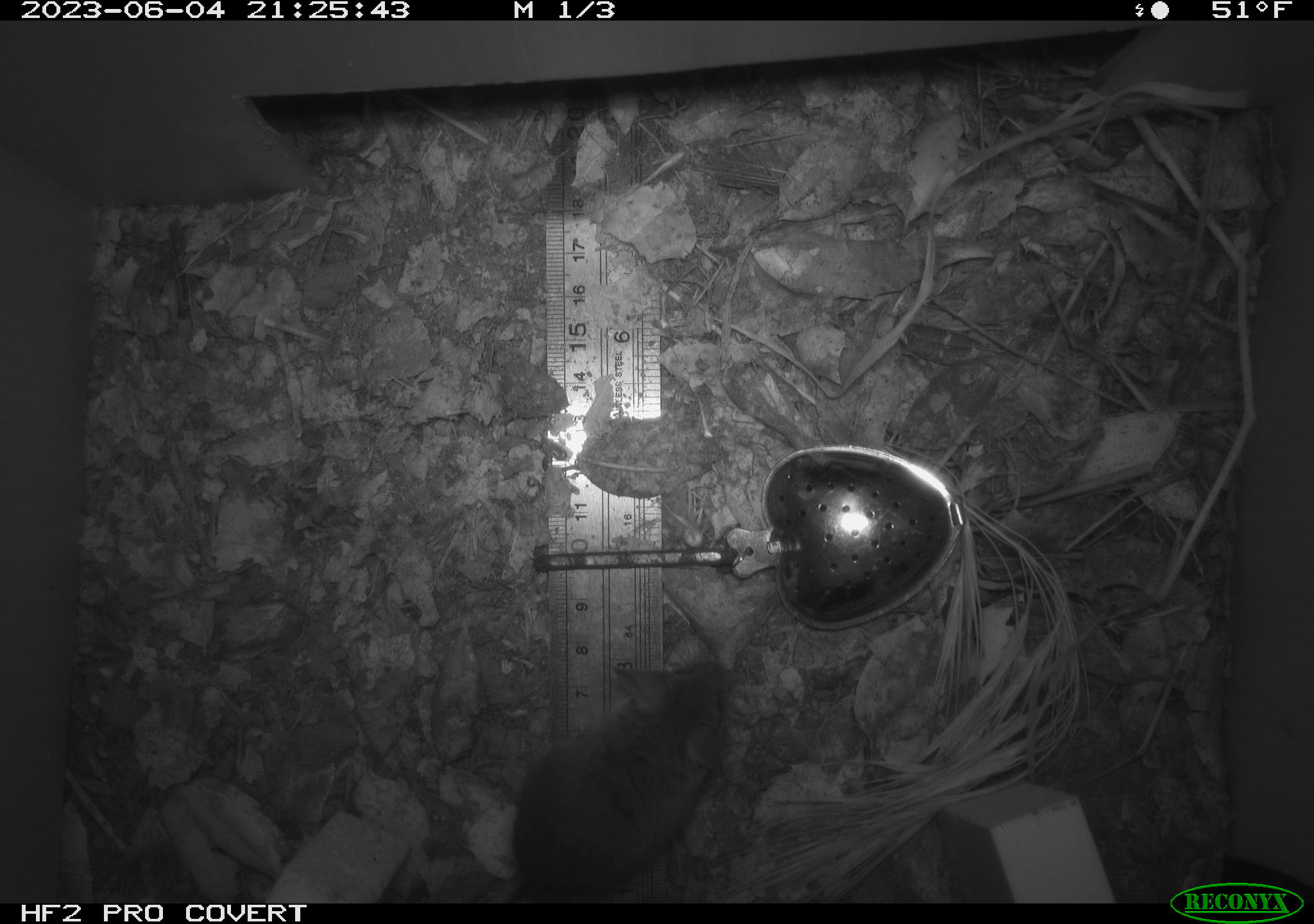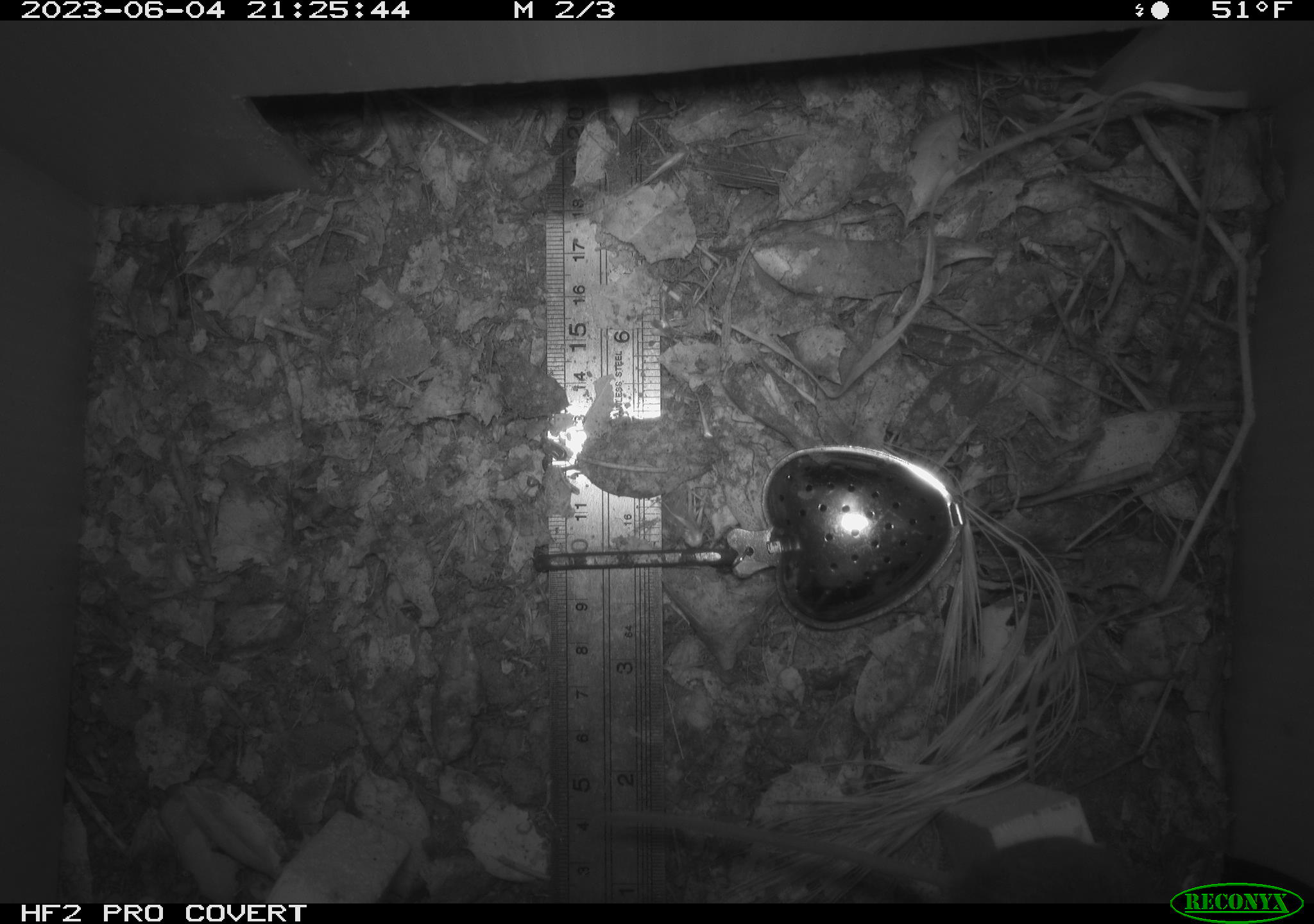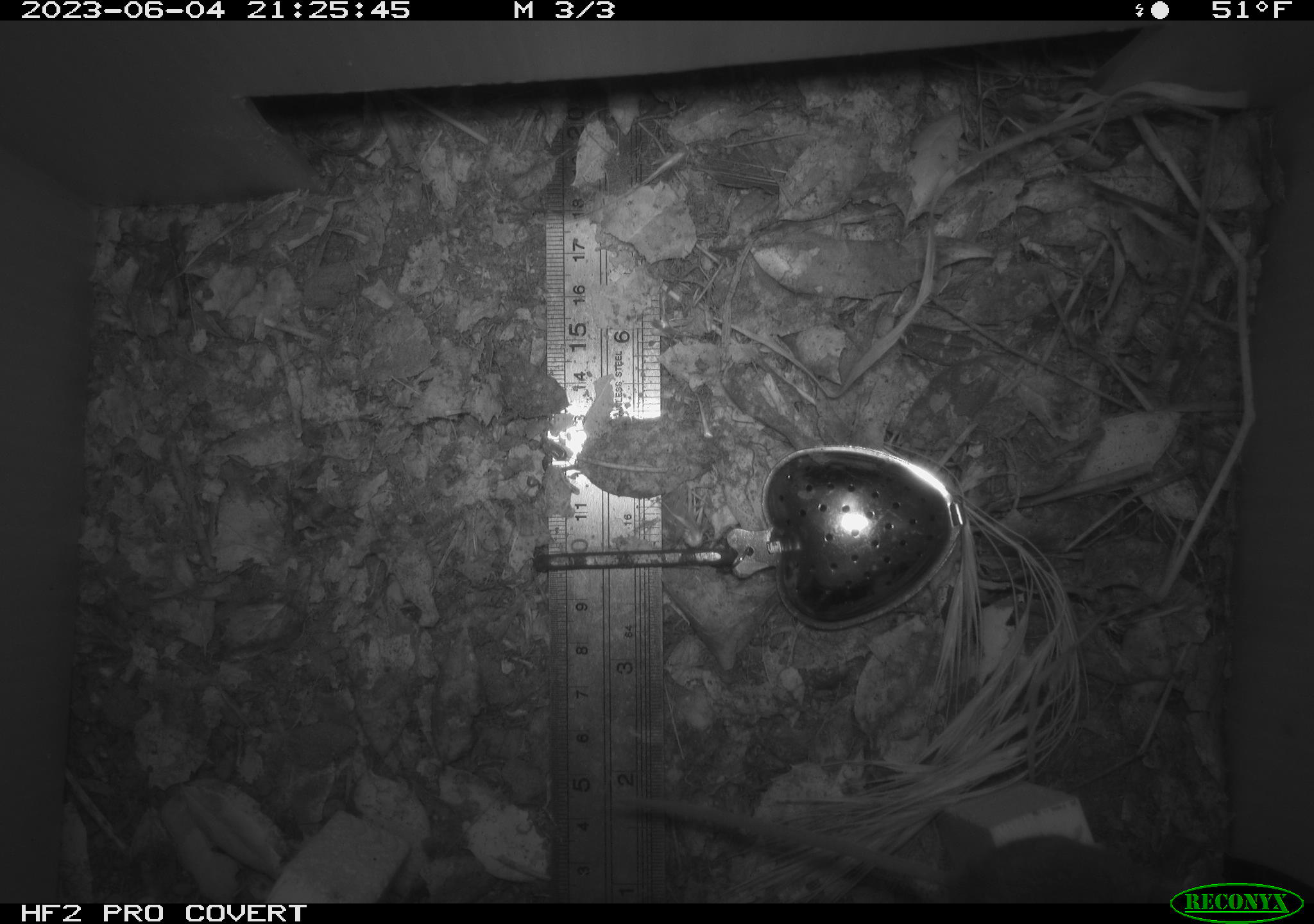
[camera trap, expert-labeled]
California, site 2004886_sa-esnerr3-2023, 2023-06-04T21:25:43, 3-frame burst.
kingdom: Animalia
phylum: Chordata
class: Mammalia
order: Rodentia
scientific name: Rodentia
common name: mouse species